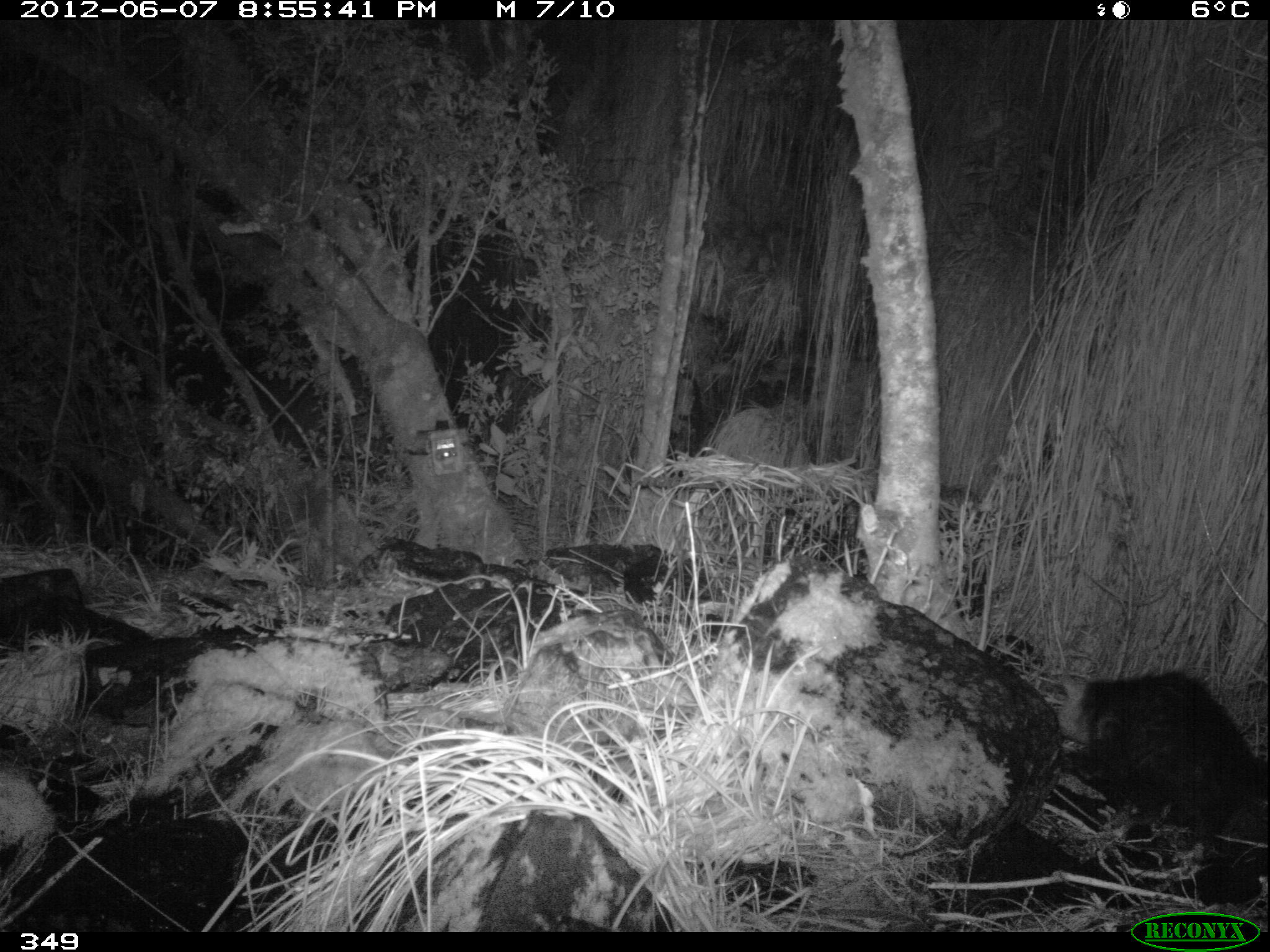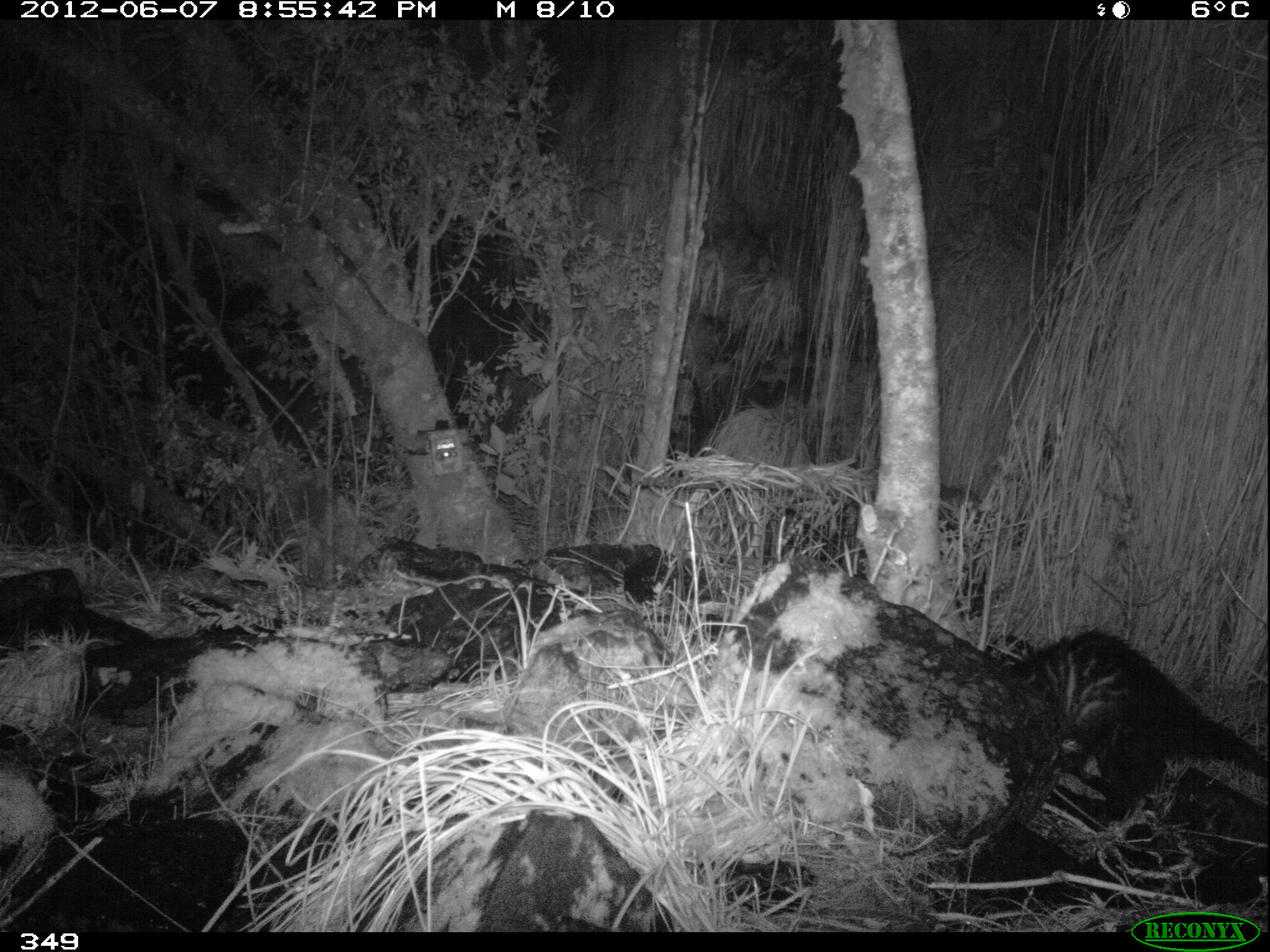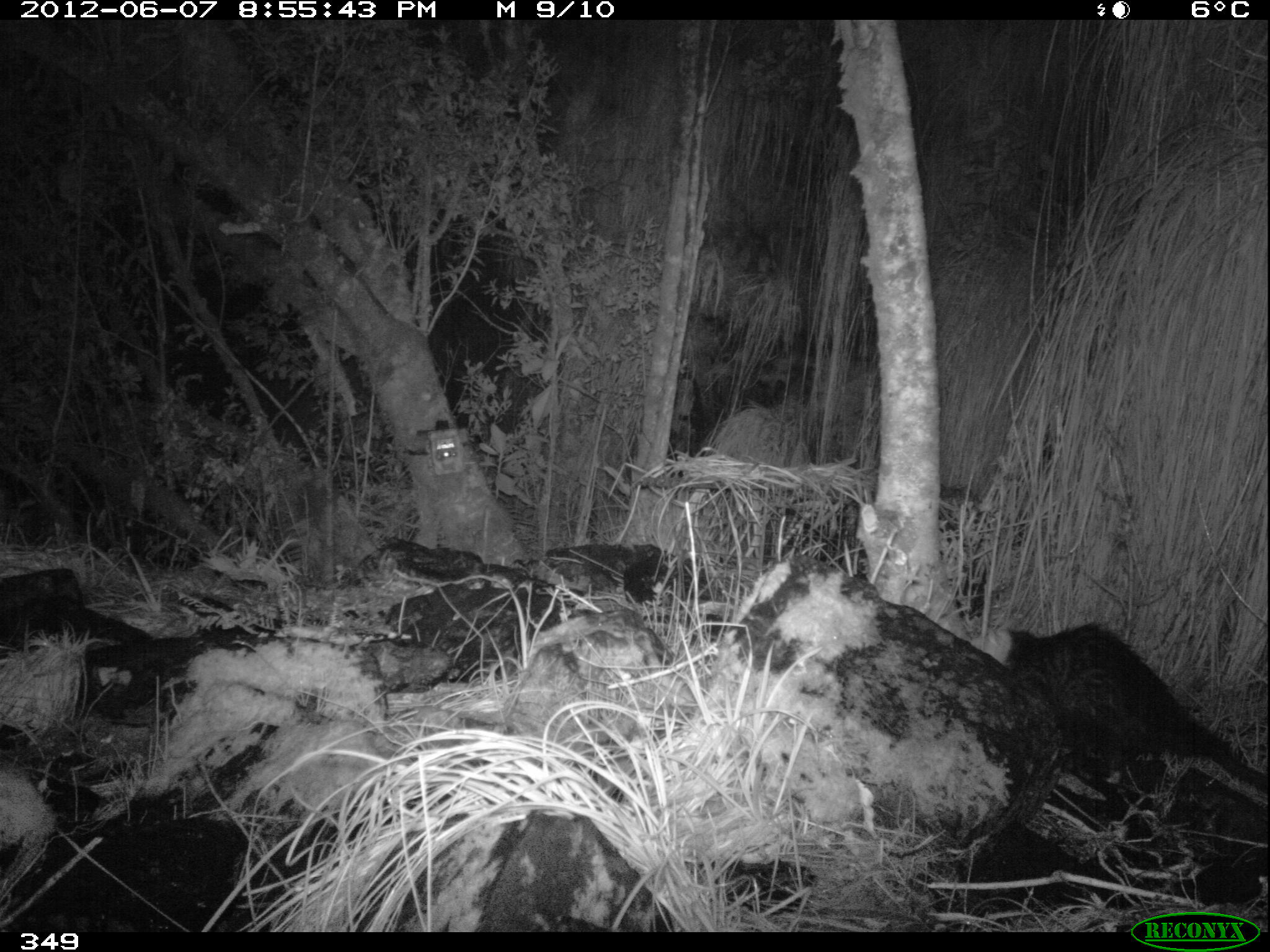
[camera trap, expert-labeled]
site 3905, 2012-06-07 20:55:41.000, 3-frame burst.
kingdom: Animalia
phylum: Chordata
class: Mammalia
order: Didelphimorphia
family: Didelphidae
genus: Didelphis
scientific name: Didelphis pernigra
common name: andean white-eared opossum